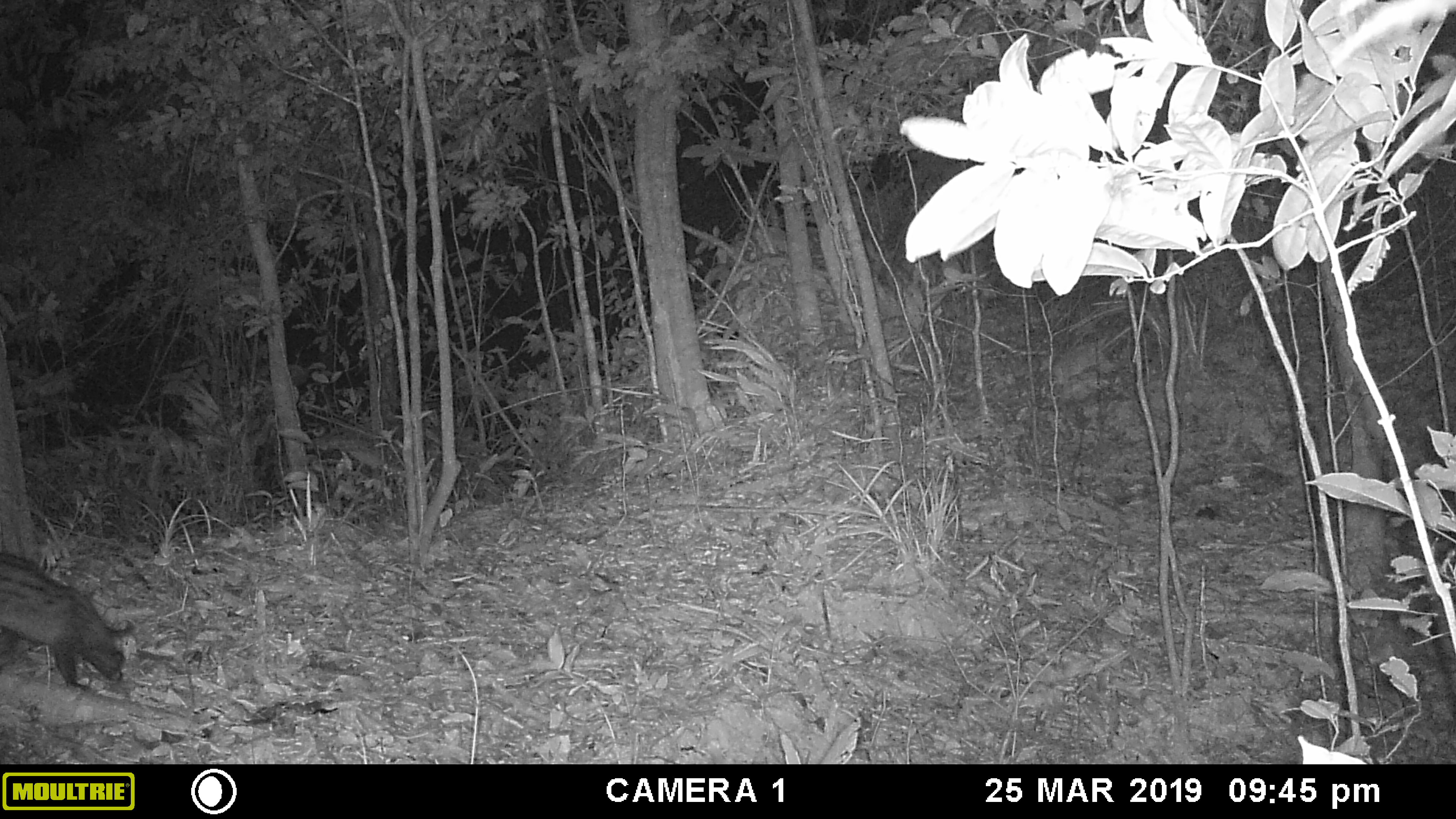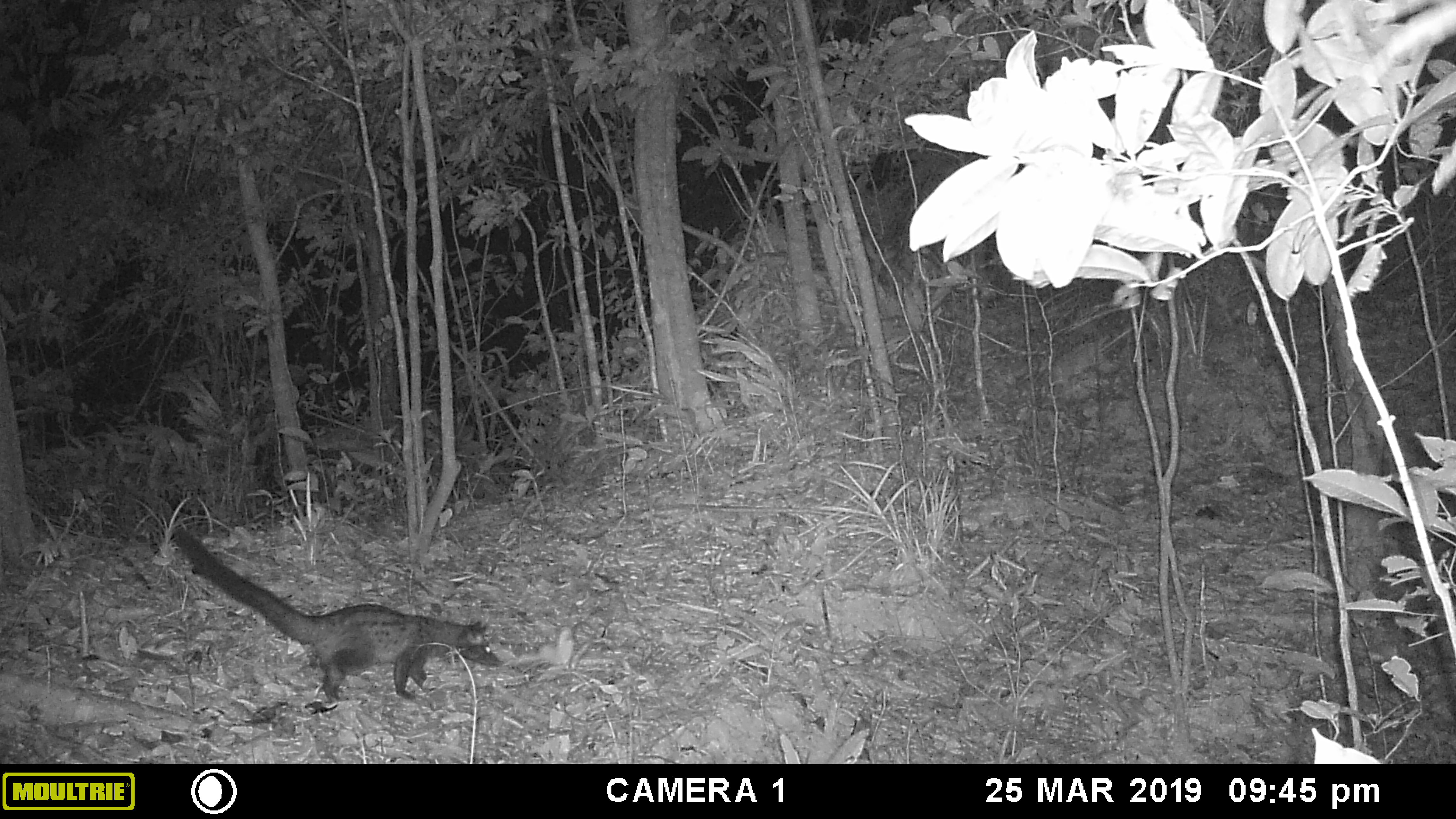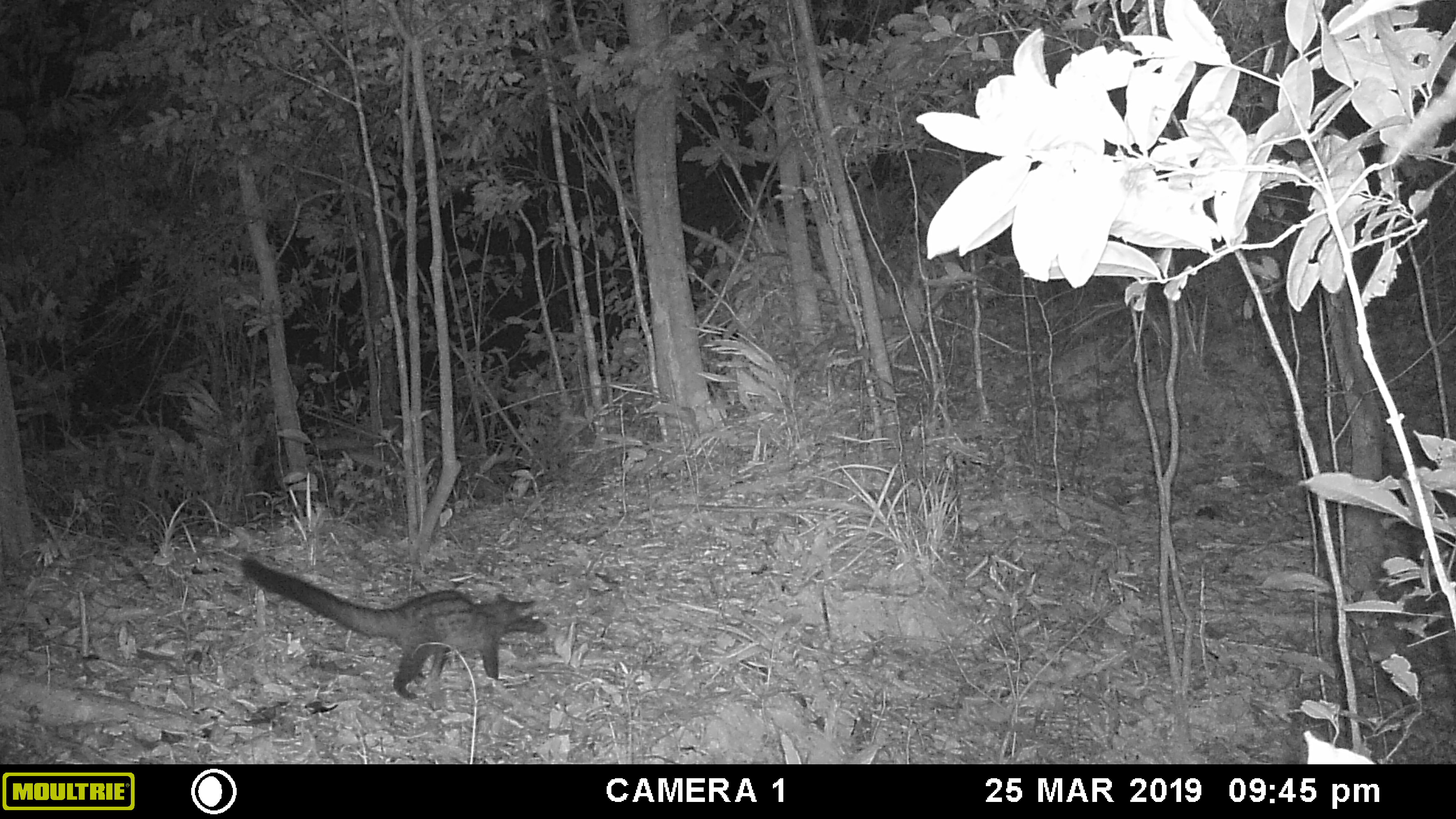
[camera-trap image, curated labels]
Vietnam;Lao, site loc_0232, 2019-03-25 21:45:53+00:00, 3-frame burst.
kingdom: Animalia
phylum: Chordata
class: Mammalia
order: Carnivora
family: Viverridae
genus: Paradoxurus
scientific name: Paradoxurus hermaphroditus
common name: common palm civet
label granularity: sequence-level